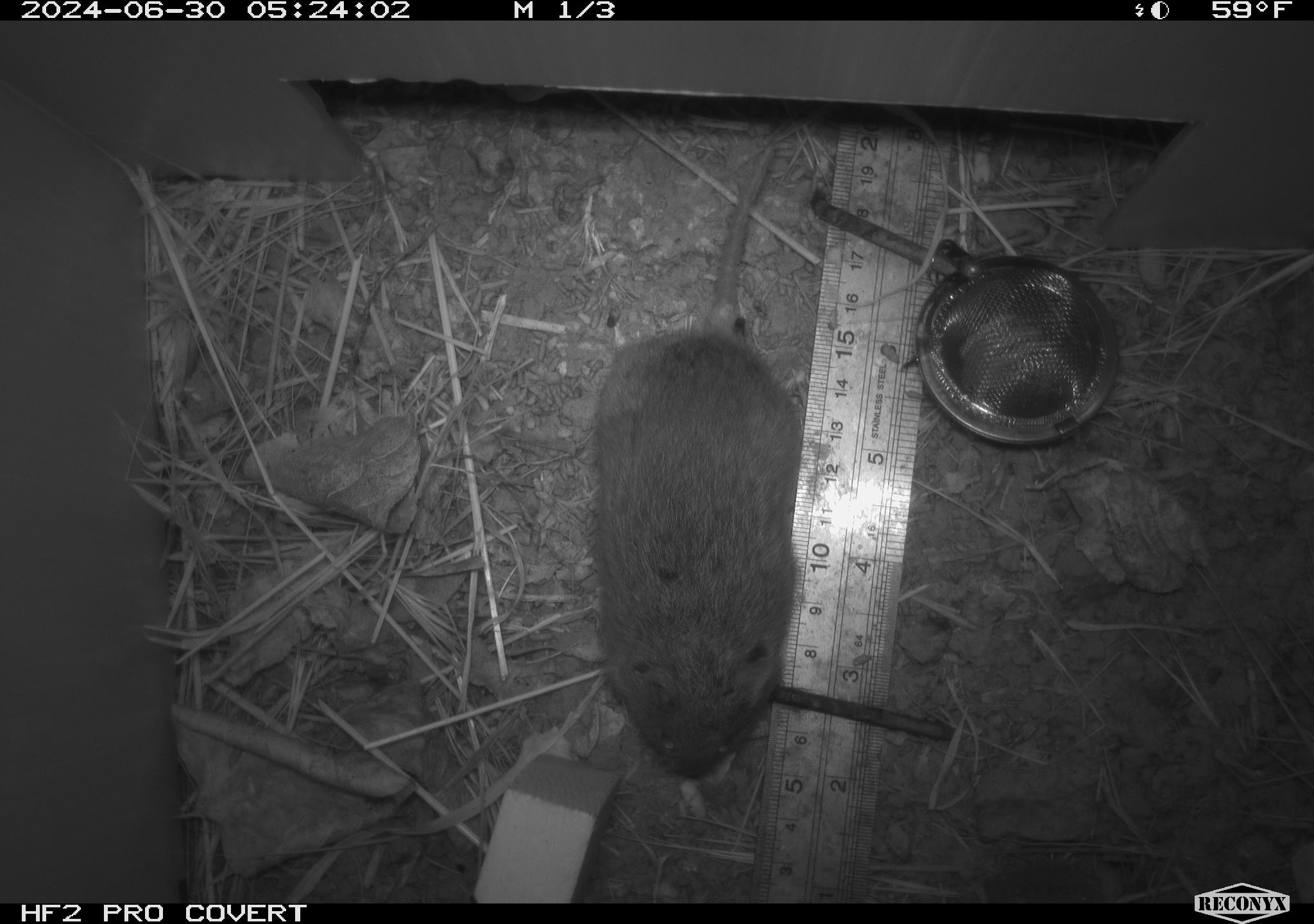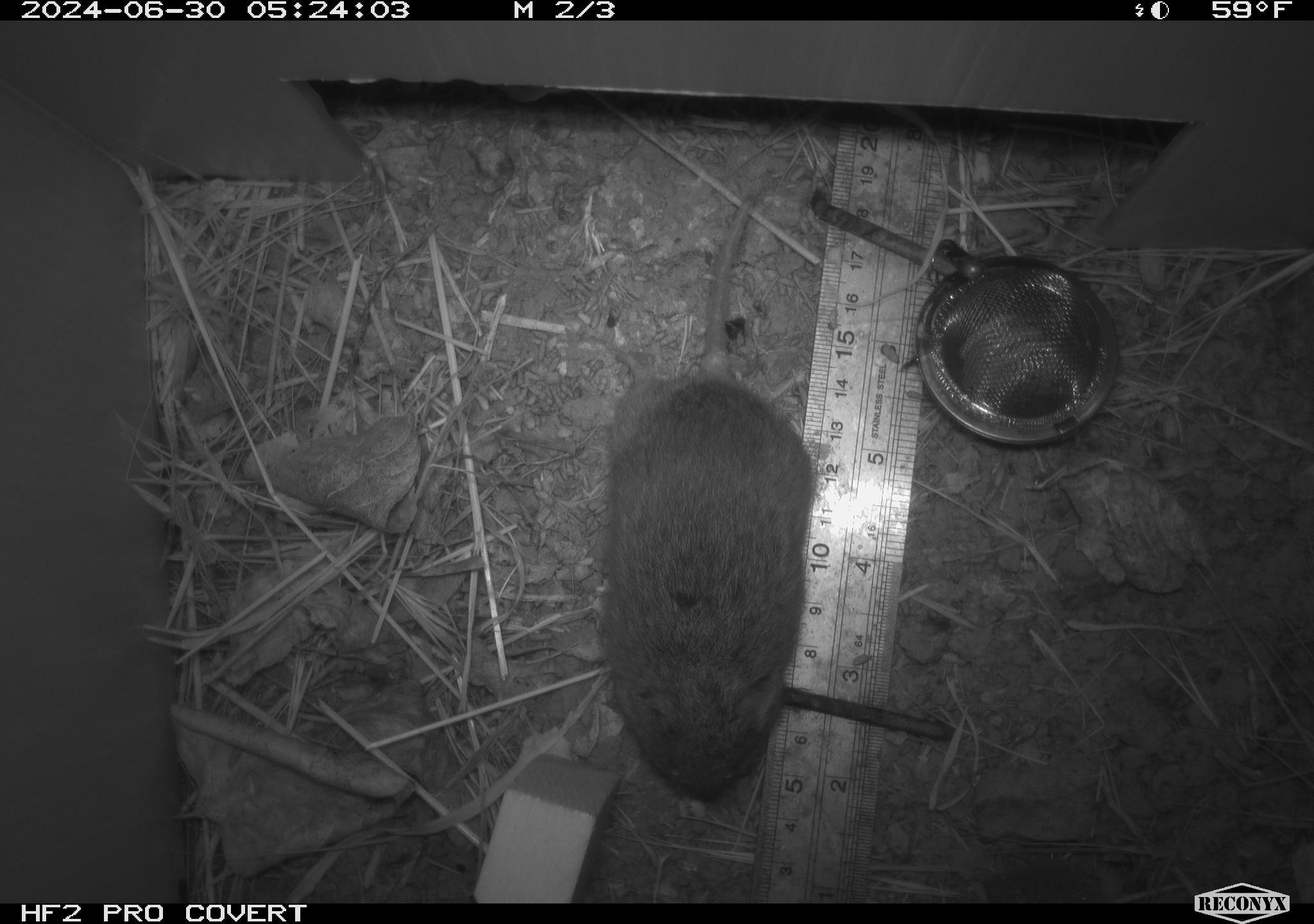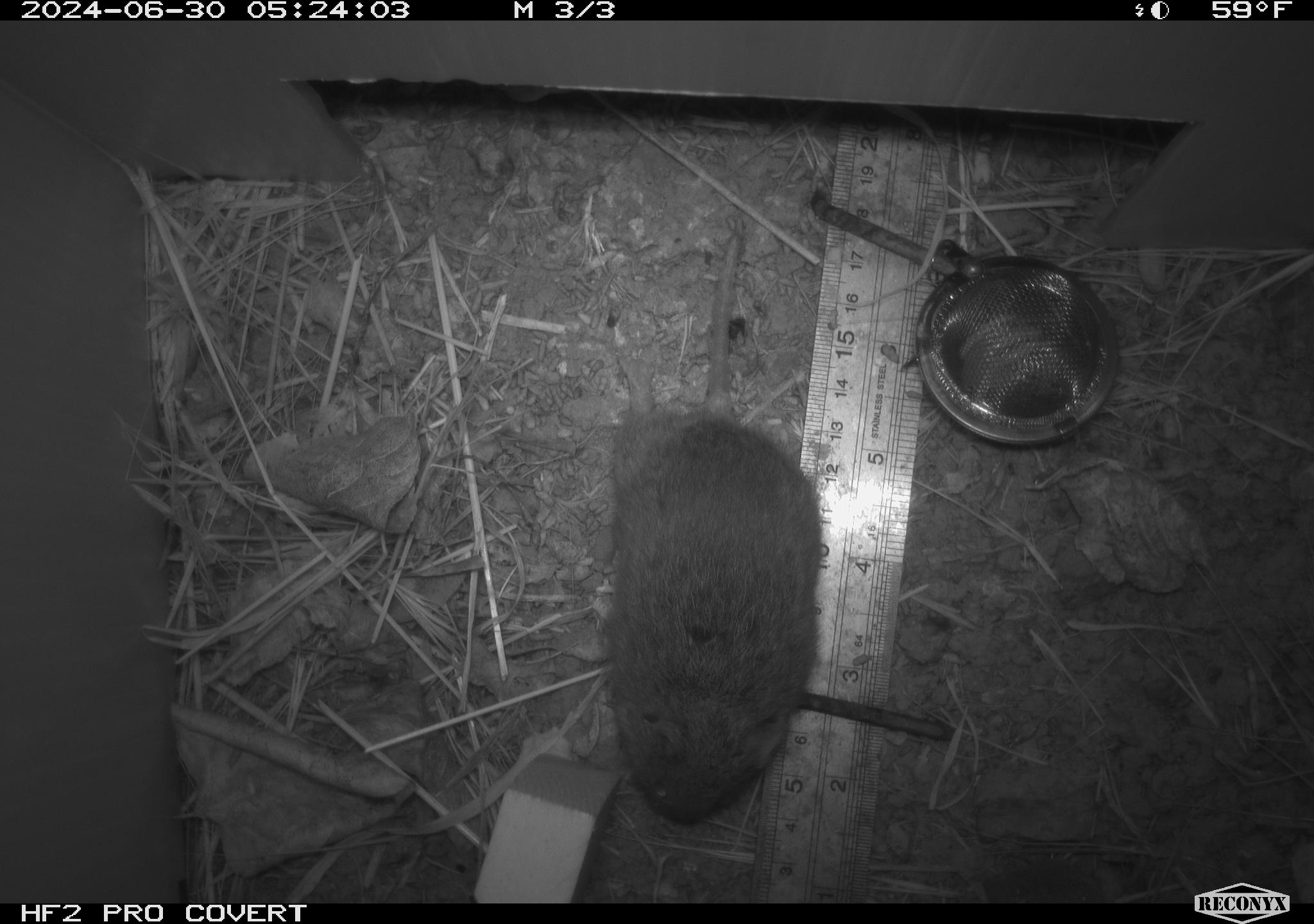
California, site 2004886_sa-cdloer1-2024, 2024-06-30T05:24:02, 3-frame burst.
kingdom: Animalia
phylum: Chordata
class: Mammalia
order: Rodentia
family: Cricetidae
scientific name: Arvicolinae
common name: voles, lemmings, and muskrats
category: arvicolinae subfamily